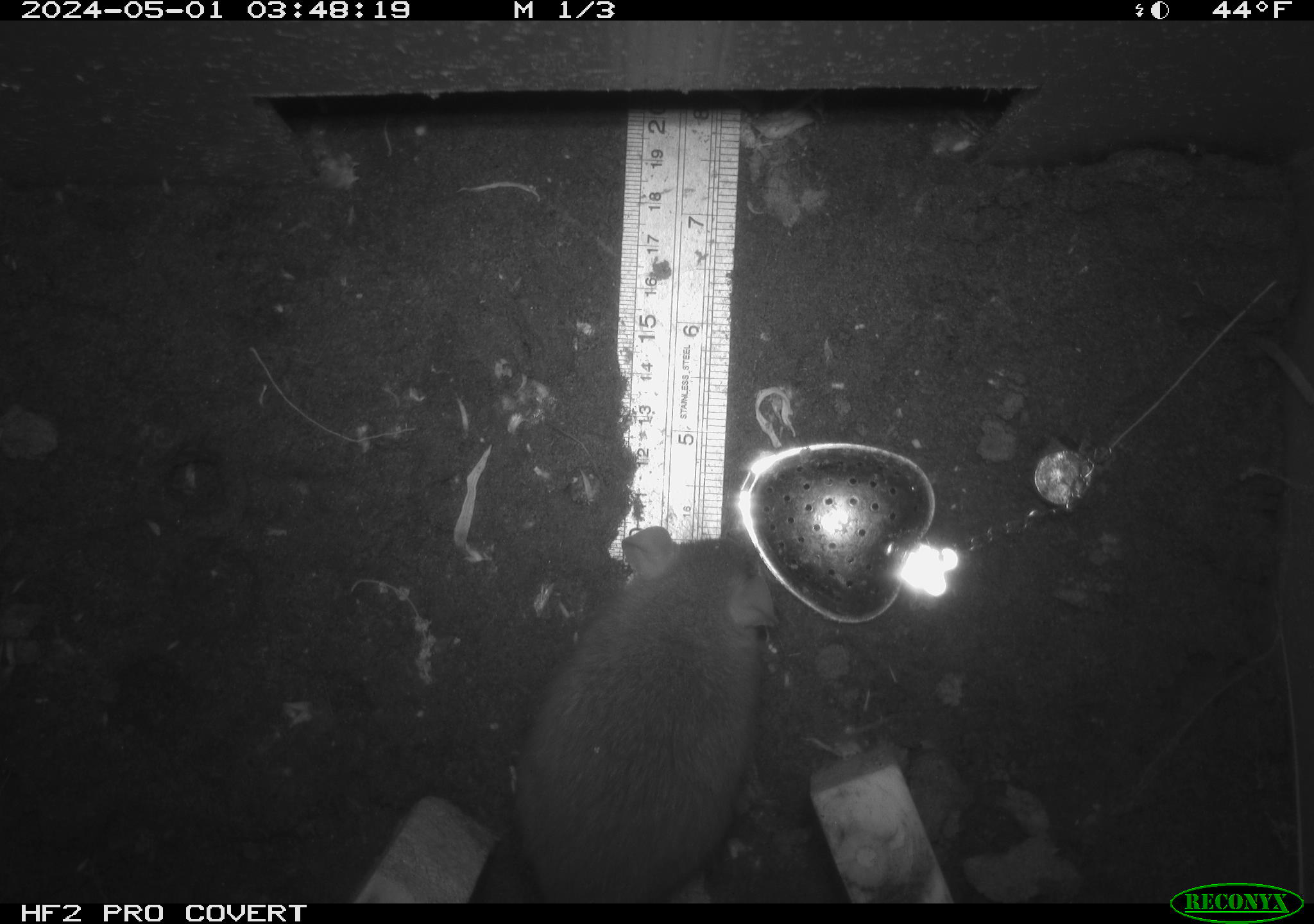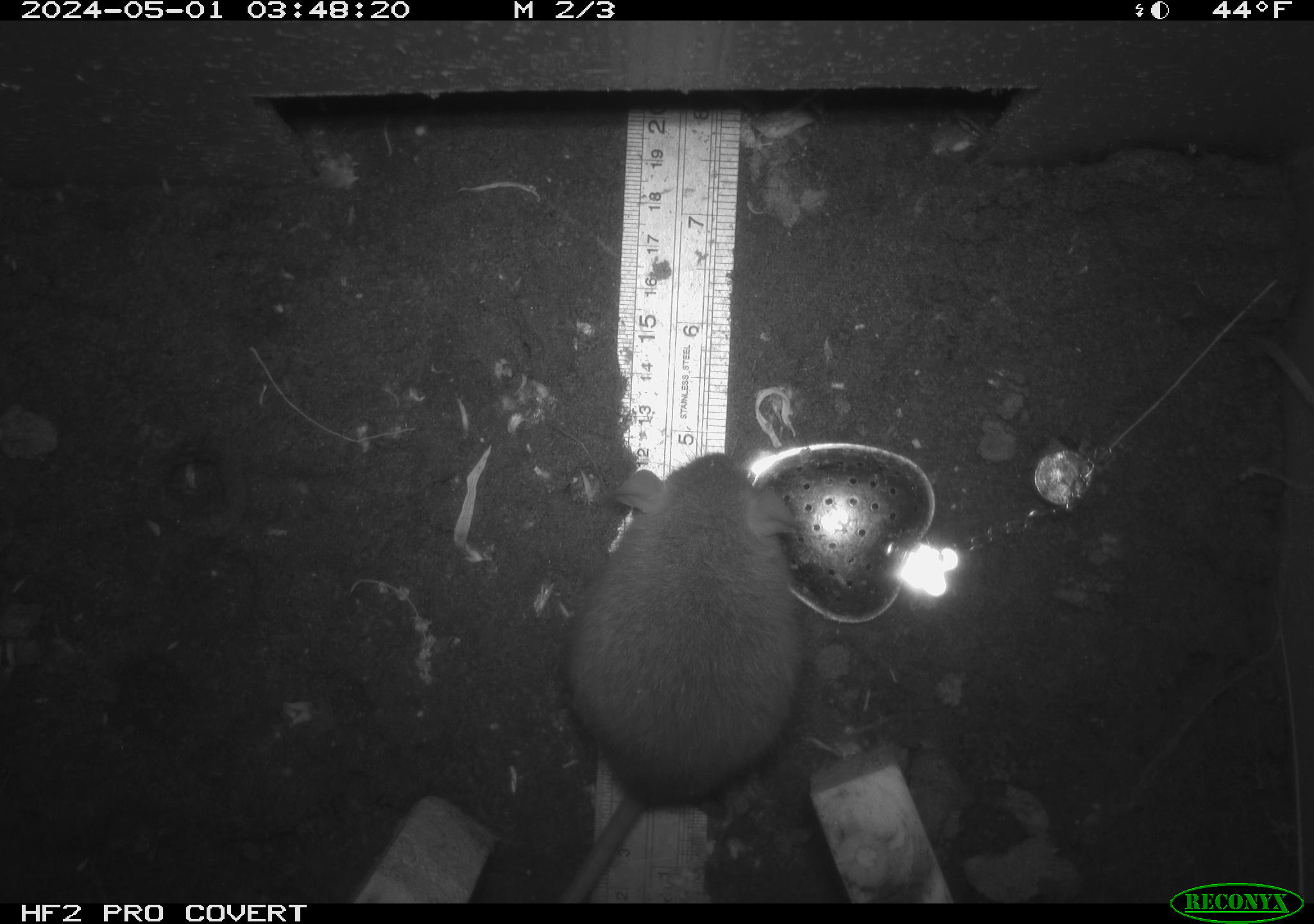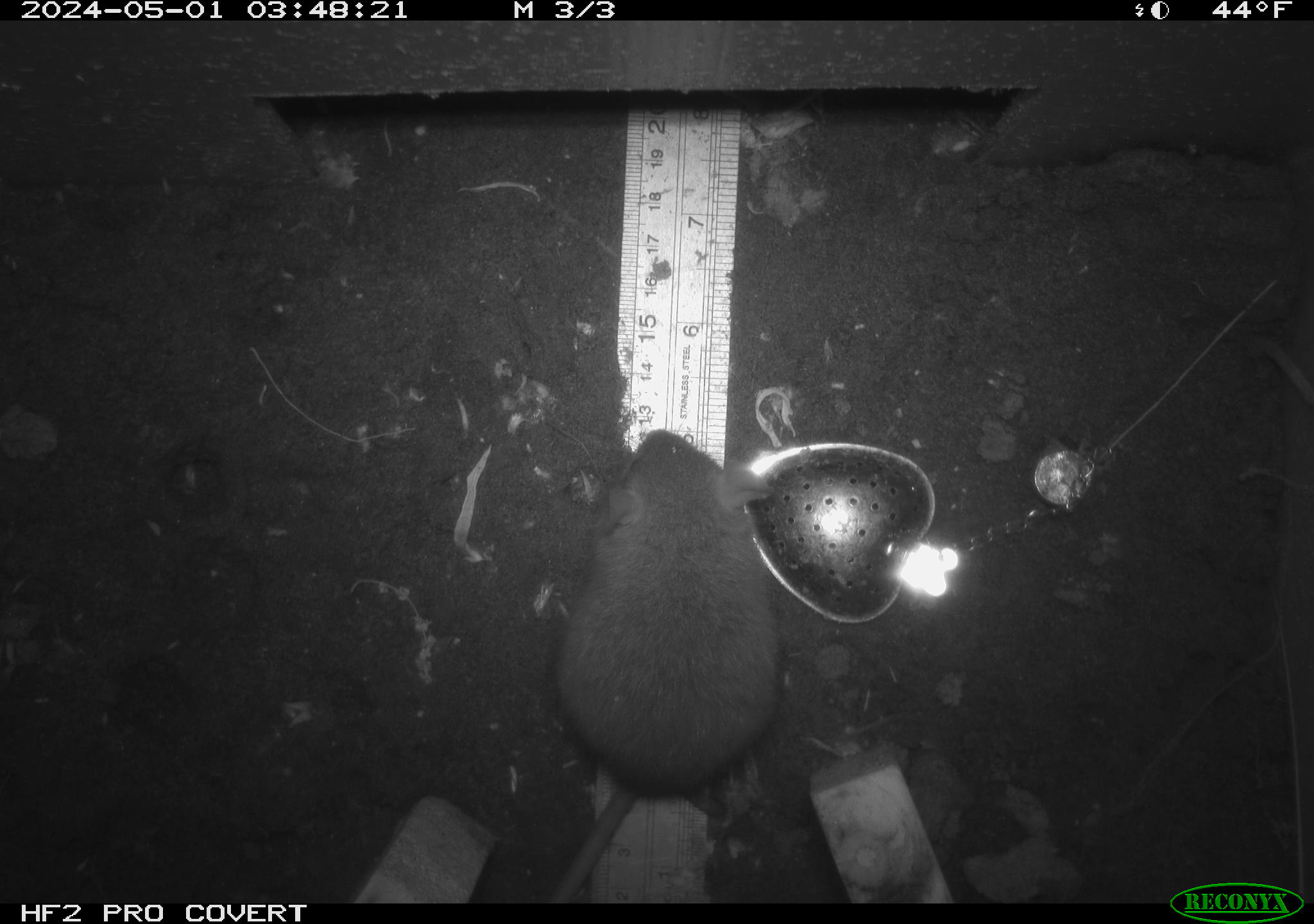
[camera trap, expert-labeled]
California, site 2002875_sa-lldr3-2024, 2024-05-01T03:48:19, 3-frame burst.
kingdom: Animalia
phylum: Chordata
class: Mammalia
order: Rodentia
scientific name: Rodentia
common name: mouse species